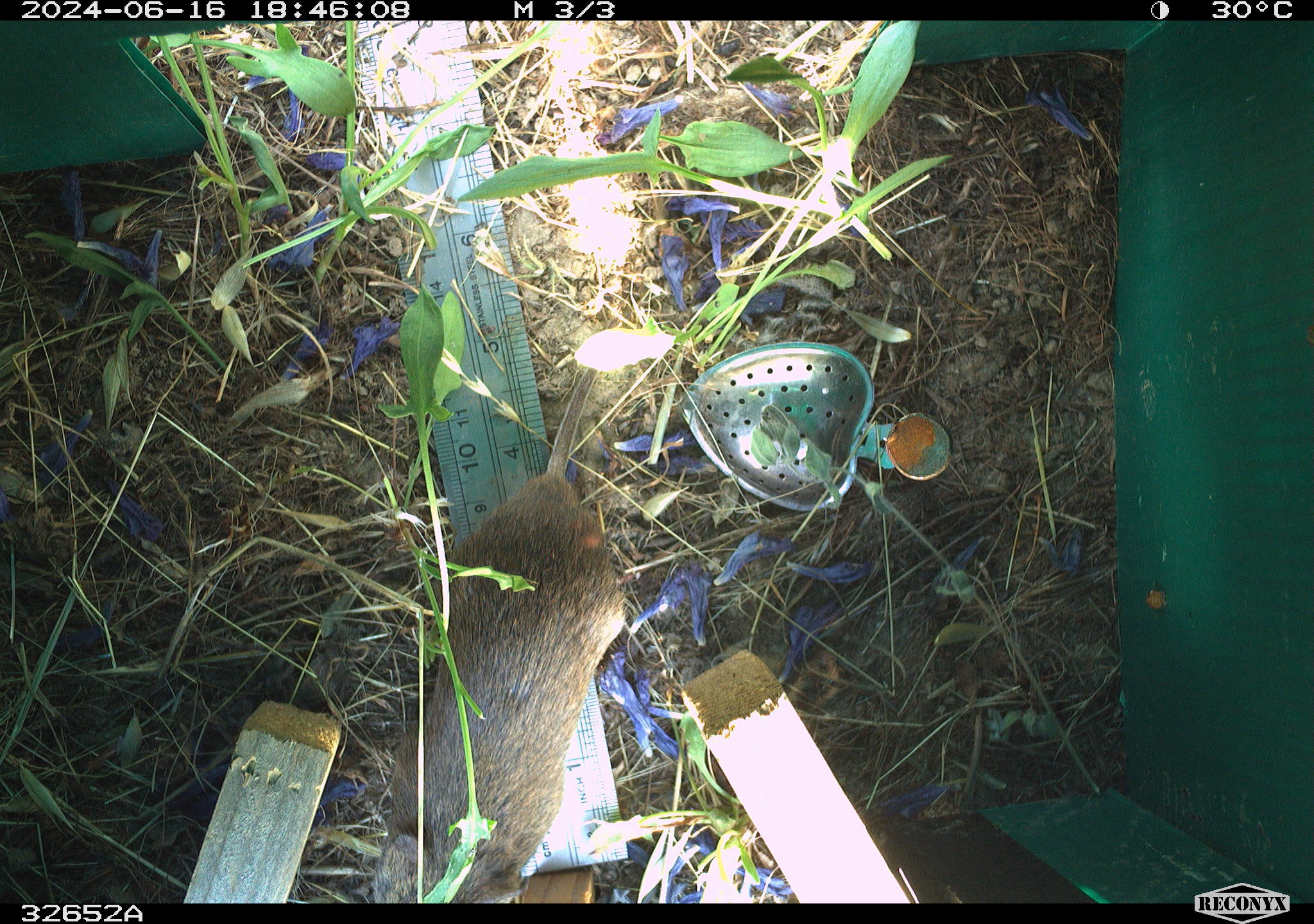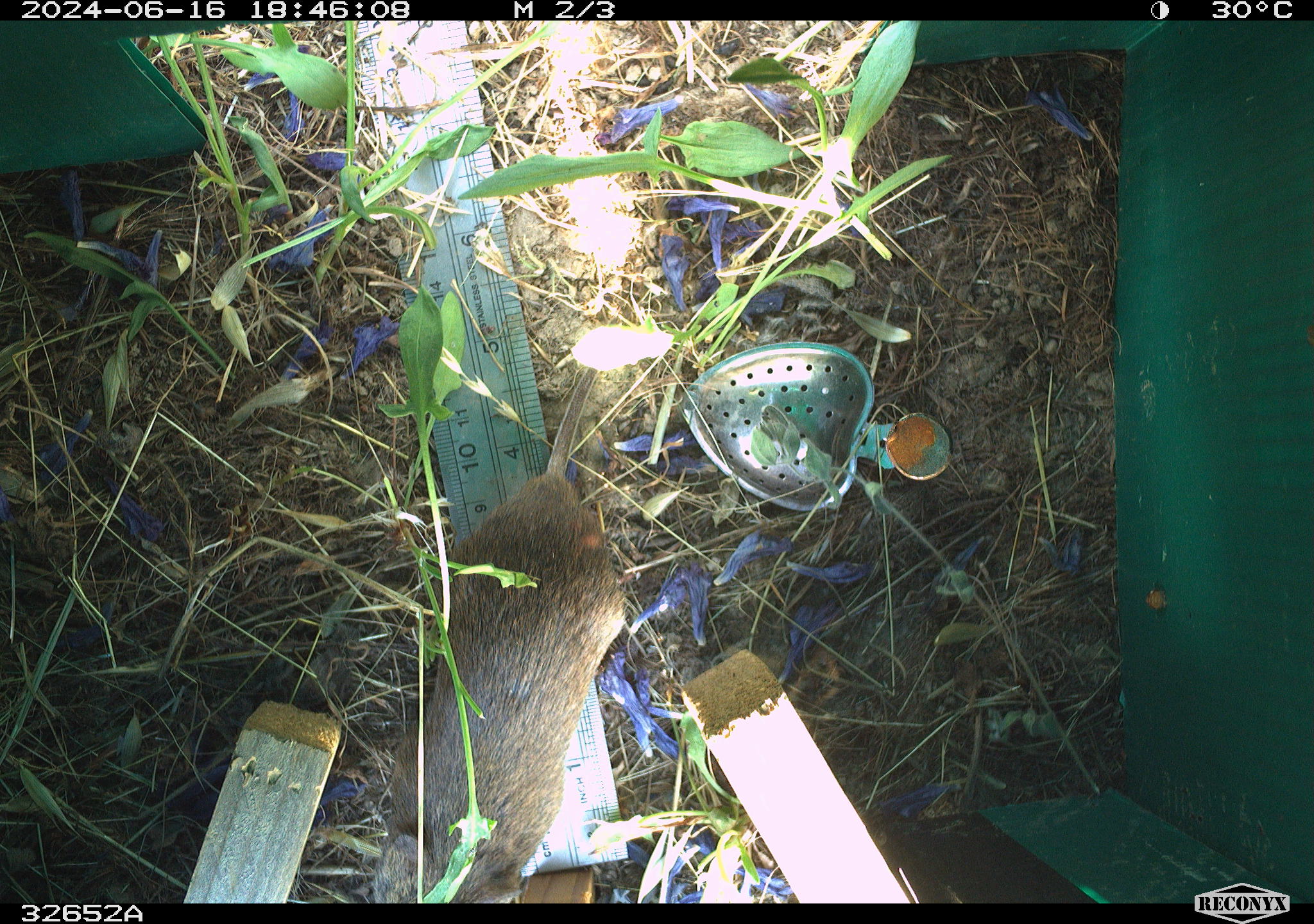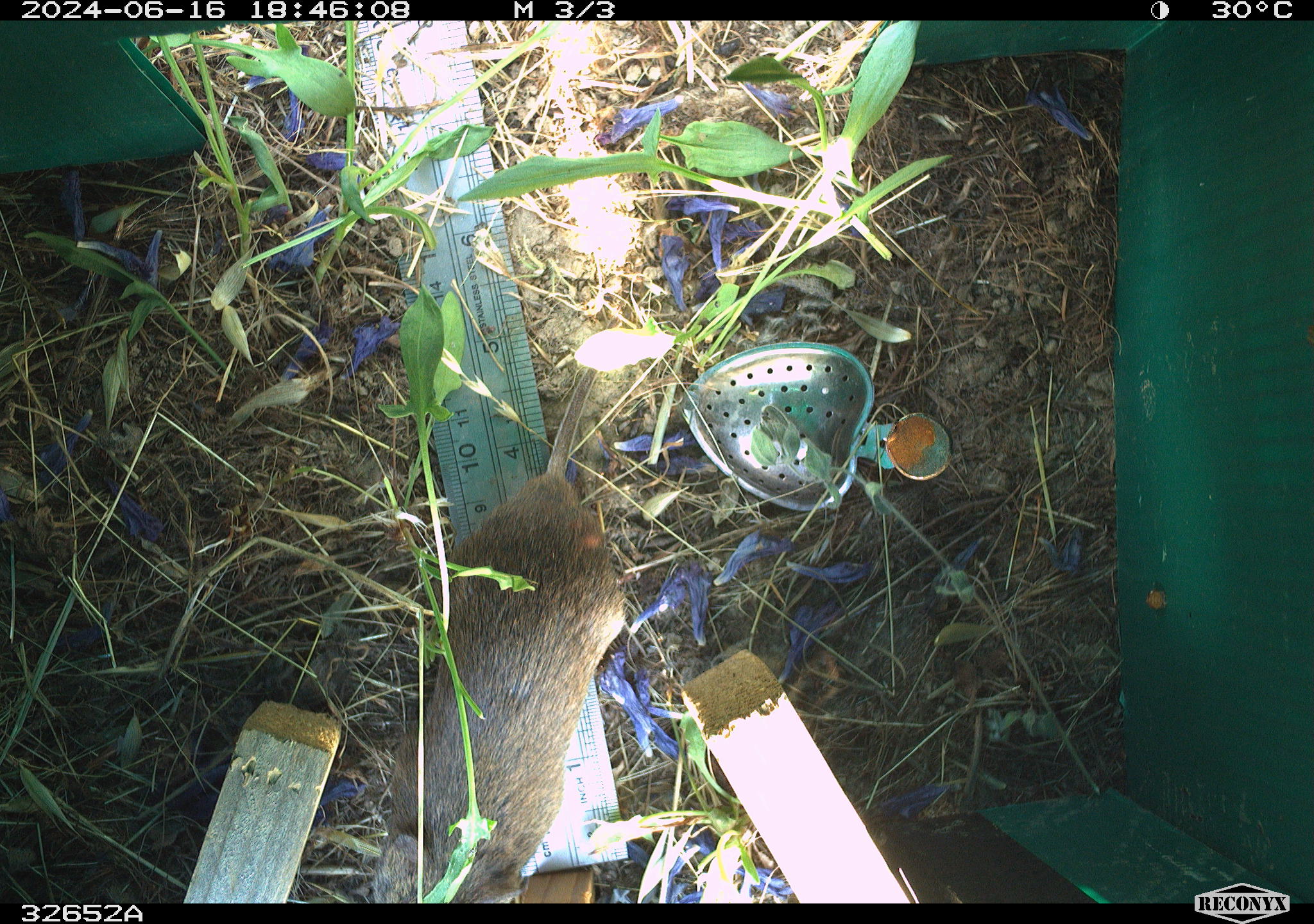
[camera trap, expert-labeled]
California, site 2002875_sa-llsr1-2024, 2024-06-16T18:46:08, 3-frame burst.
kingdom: Animalia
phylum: Chordata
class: Mammalia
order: Rodentia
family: Cricetidae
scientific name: Arvicolinae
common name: voles, lemmings, and muskrats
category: arvicolinae subfamily